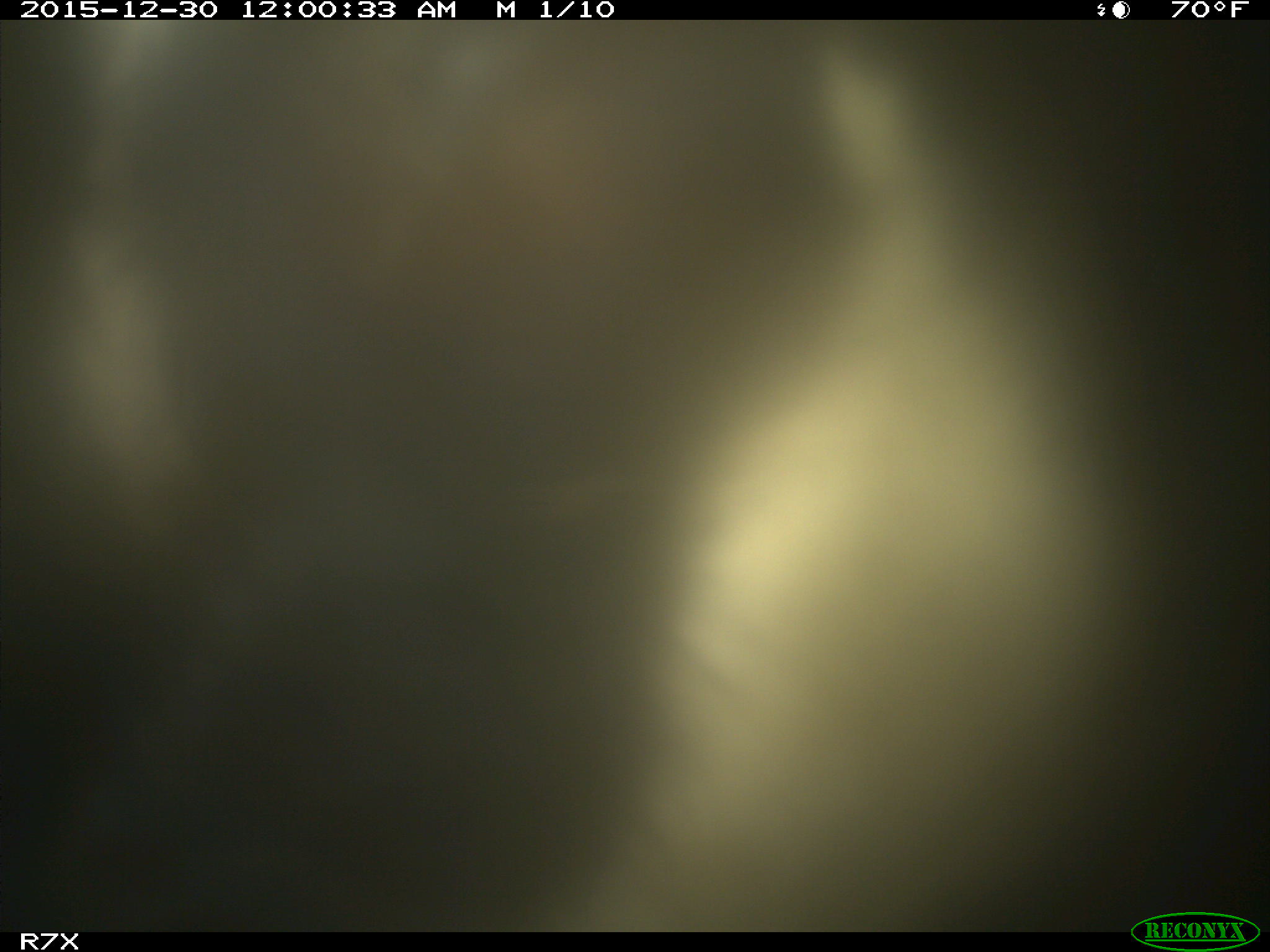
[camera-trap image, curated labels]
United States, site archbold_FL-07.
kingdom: Animalia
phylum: Chordata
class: Mammalia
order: Artiodactyla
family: Bovidae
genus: Bos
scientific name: Bos taurus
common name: domestic cow